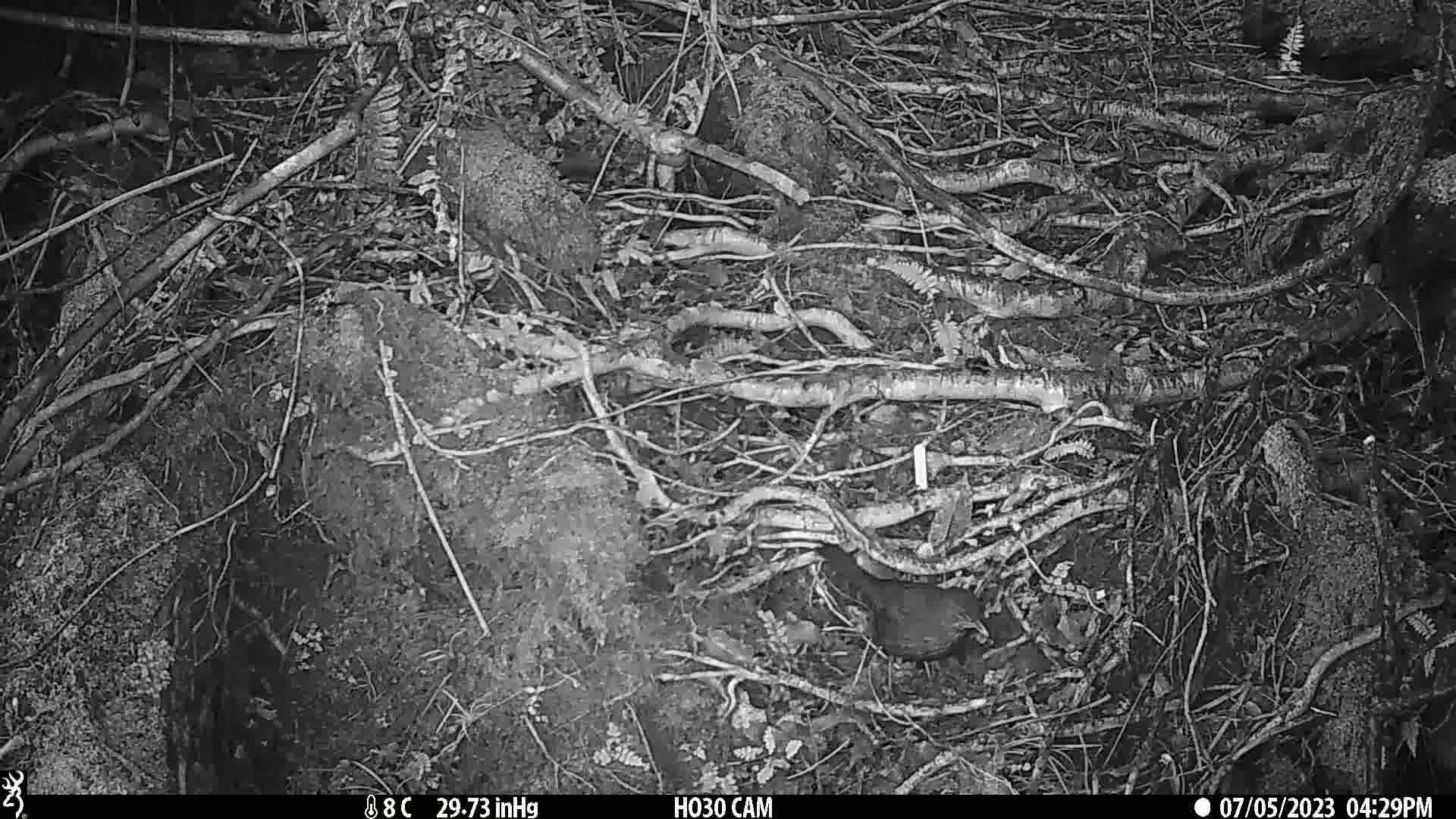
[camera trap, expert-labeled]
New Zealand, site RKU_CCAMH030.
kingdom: Animalia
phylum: Chordata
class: Aves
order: Passeriformes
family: Turdidae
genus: Turdus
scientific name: Turdus merula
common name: eurasian blackbird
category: blackbird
Blackbird (eurasian blackbird) (Turdus merula).